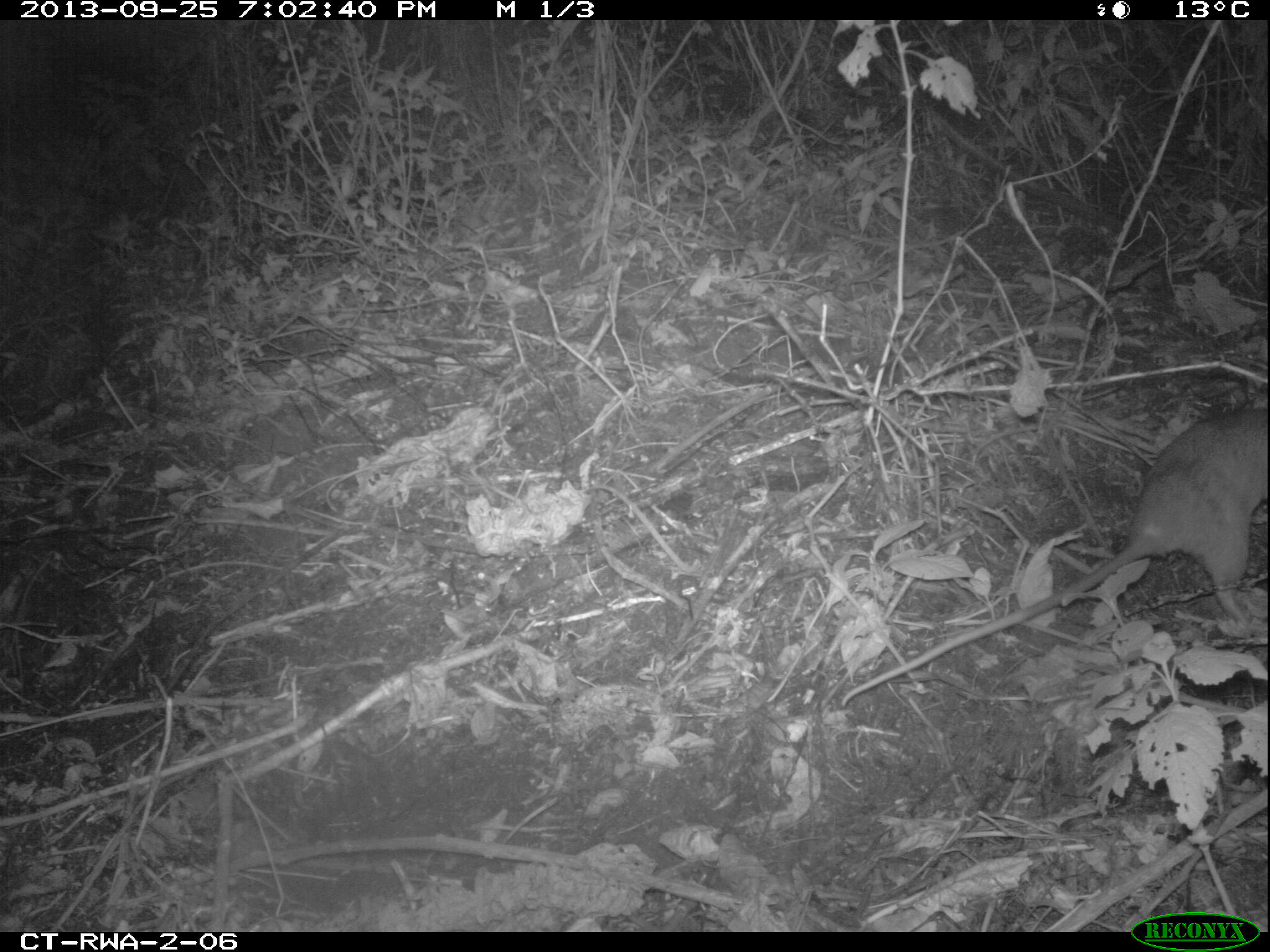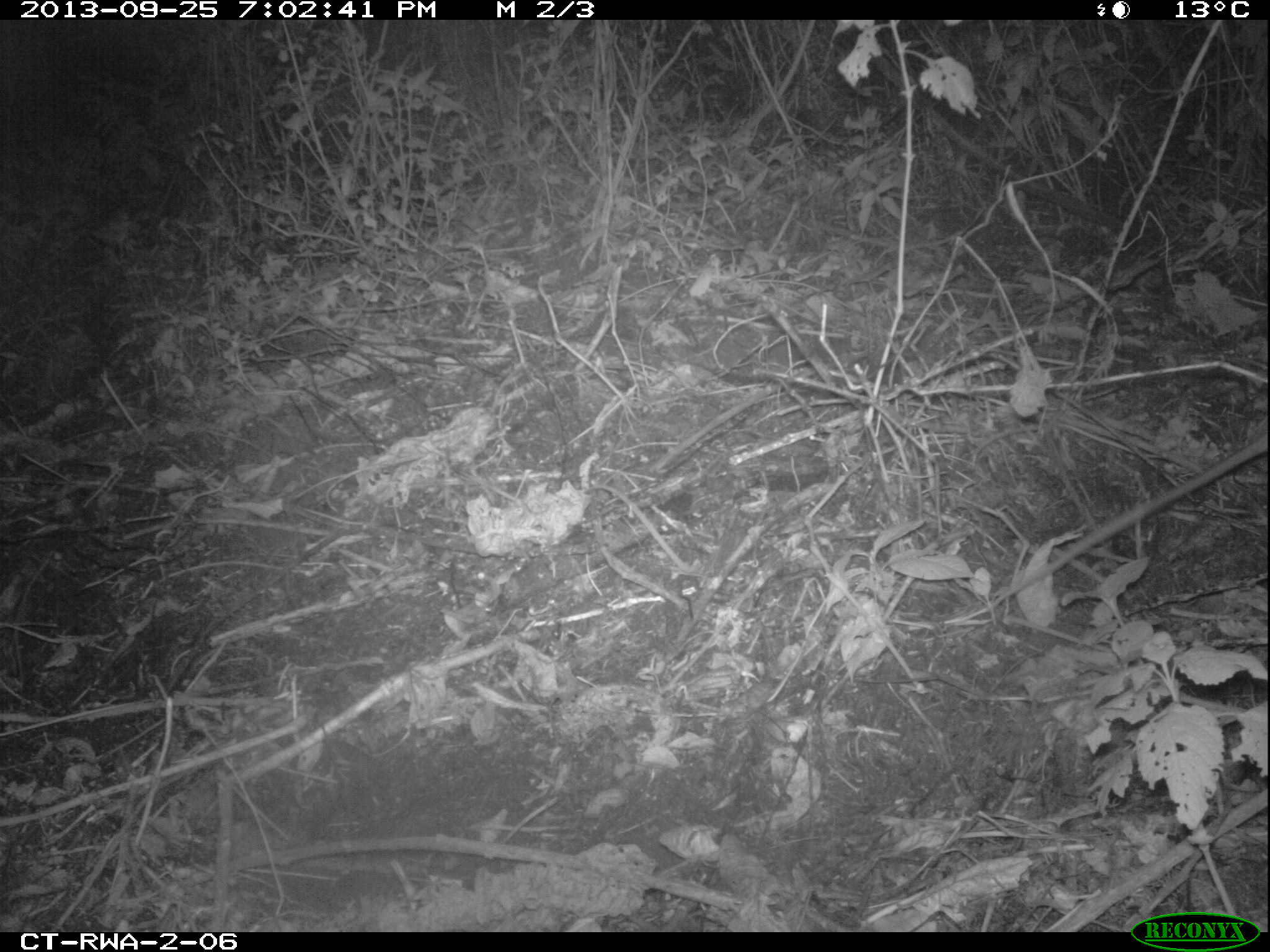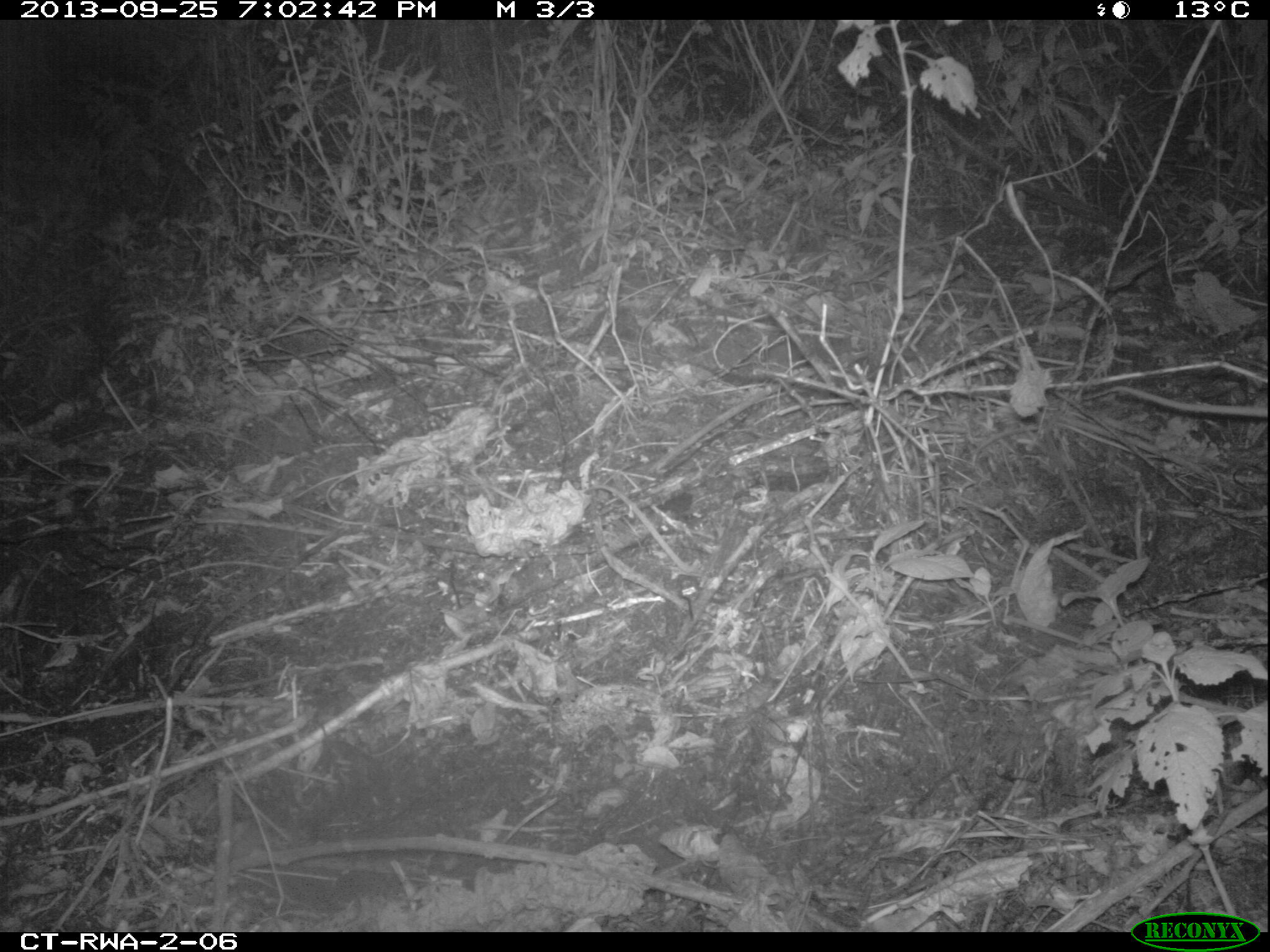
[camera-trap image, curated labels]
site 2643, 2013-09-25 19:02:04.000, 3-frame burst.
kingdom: Animalia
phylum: Chordata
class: Mammalia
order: Rodentia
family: Nesomyidae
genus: Cricetomys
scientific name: Cricetomys gambianus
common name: african giant pouched rat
Cricetomys gambianus (african giant pouched rat), count 1.